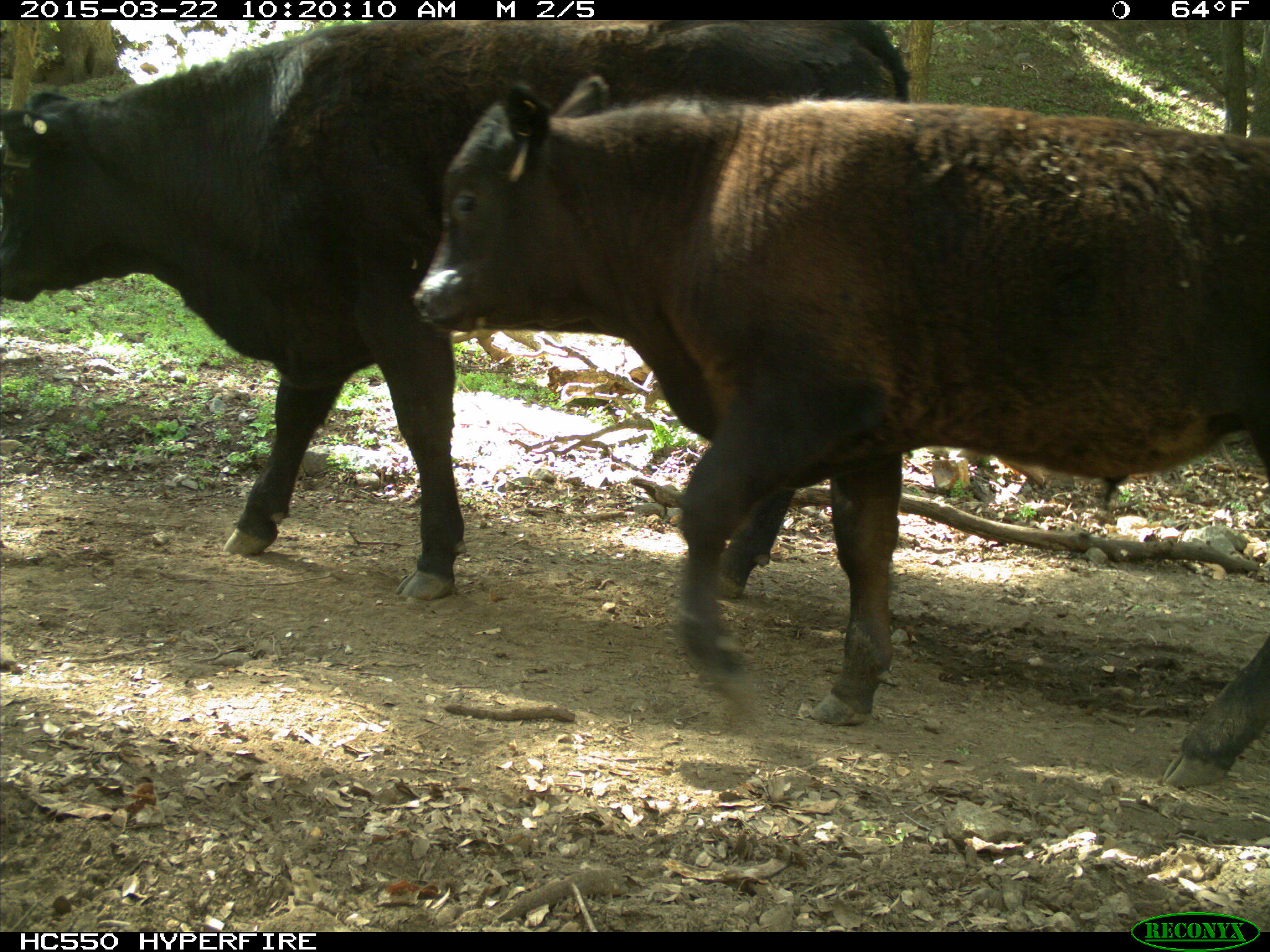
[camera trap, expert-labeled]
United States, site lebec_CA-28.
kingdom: Animalia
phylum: Chordata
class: Mammalia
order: Artiodactyla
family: Bovidae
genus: Bos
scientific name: Bos taurus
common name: domestic cow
Bos taurus (domestic cow).